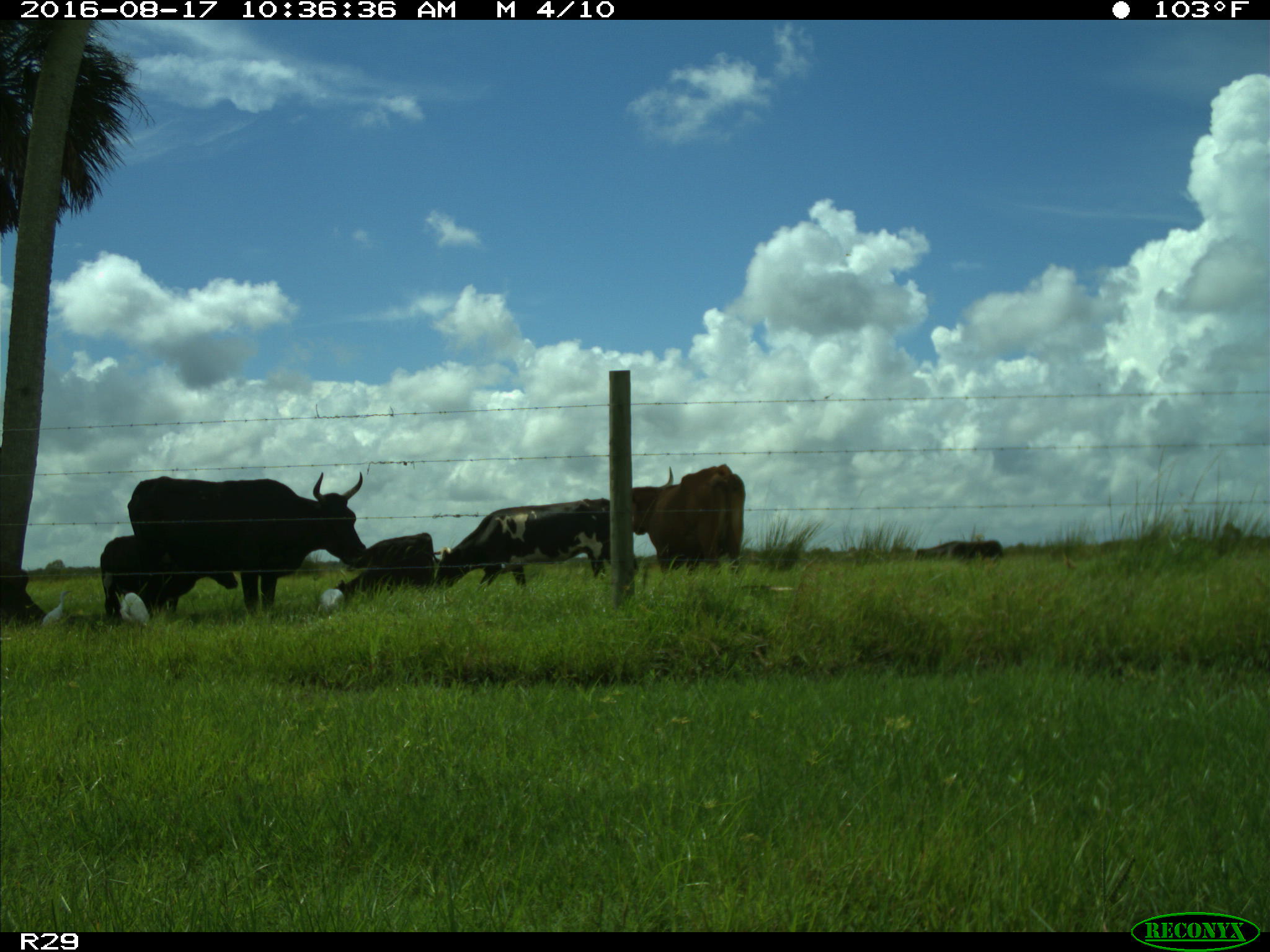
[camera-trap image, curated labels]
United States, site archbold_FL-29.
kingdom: Animalia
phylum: Chordata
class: Mammalia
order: Artiodactyla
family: Bovidae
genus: Bos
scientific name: Bos taurus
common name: domestic cow